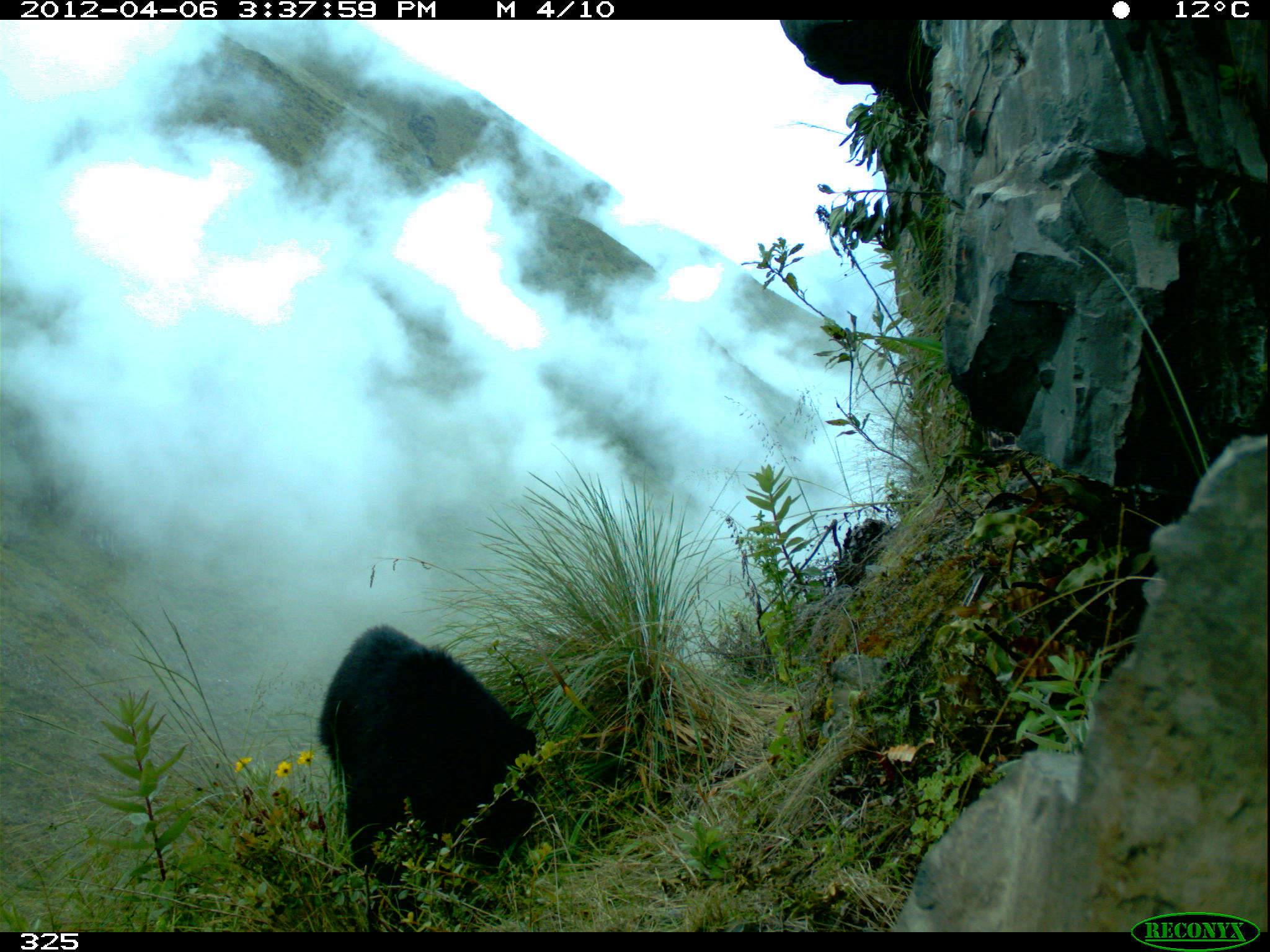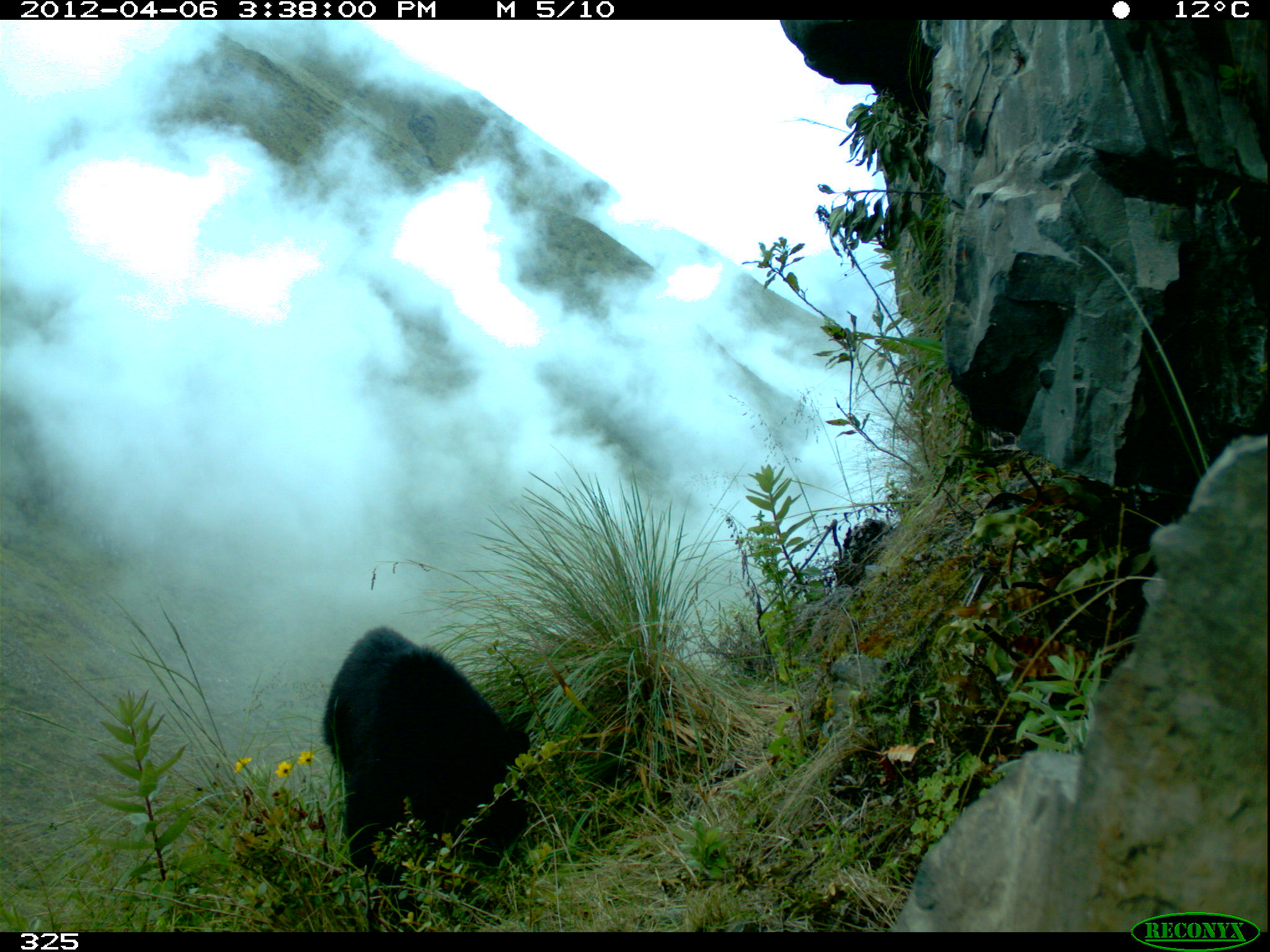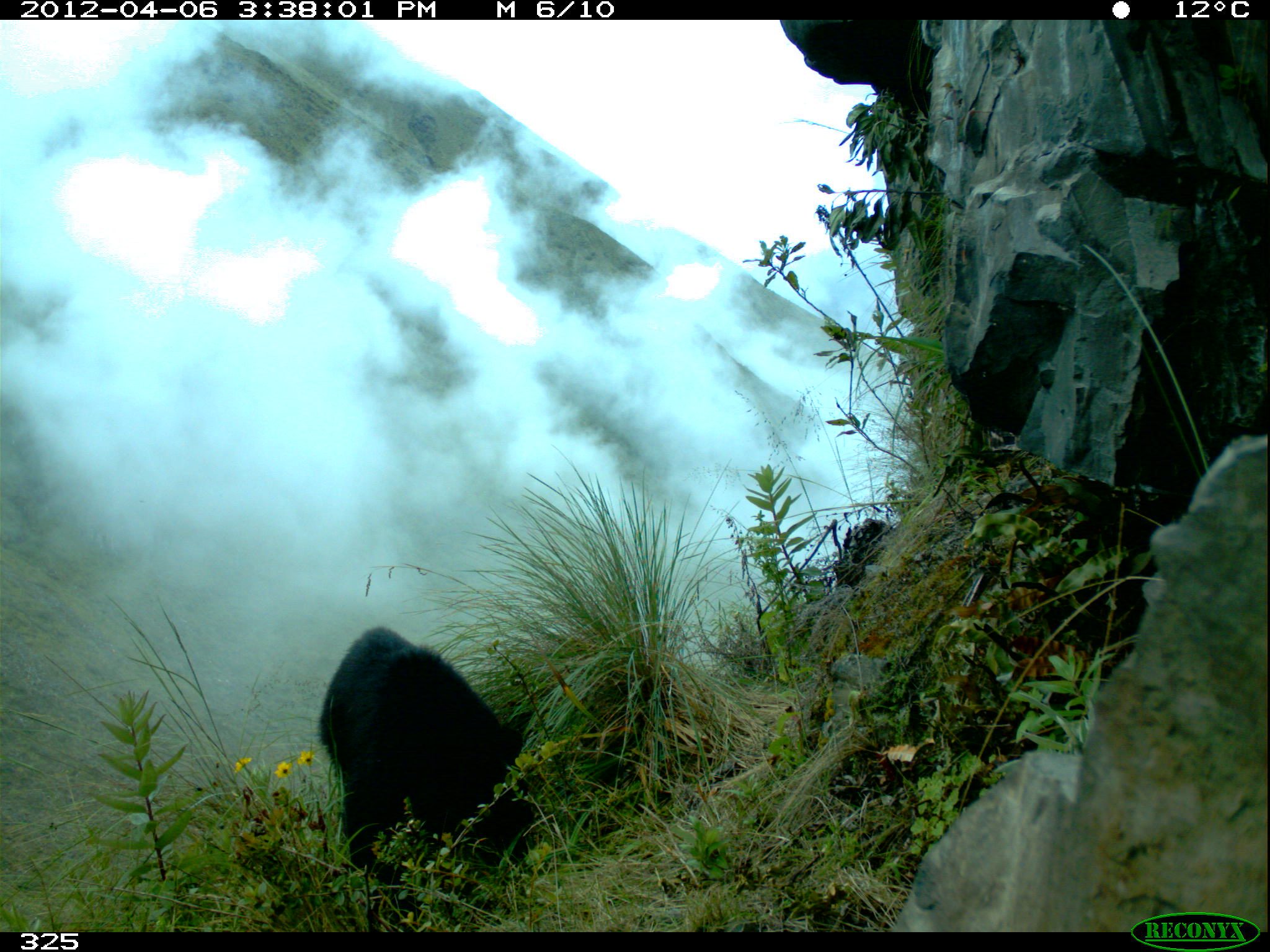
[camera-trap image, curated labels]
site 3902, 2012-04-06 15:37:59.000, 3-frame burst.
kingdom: Animalia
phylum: Chordata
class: Mammalia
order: Carnivora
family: Ursidae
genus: Tremarctos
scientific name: Tremarctos ornatus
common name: spectacled bear